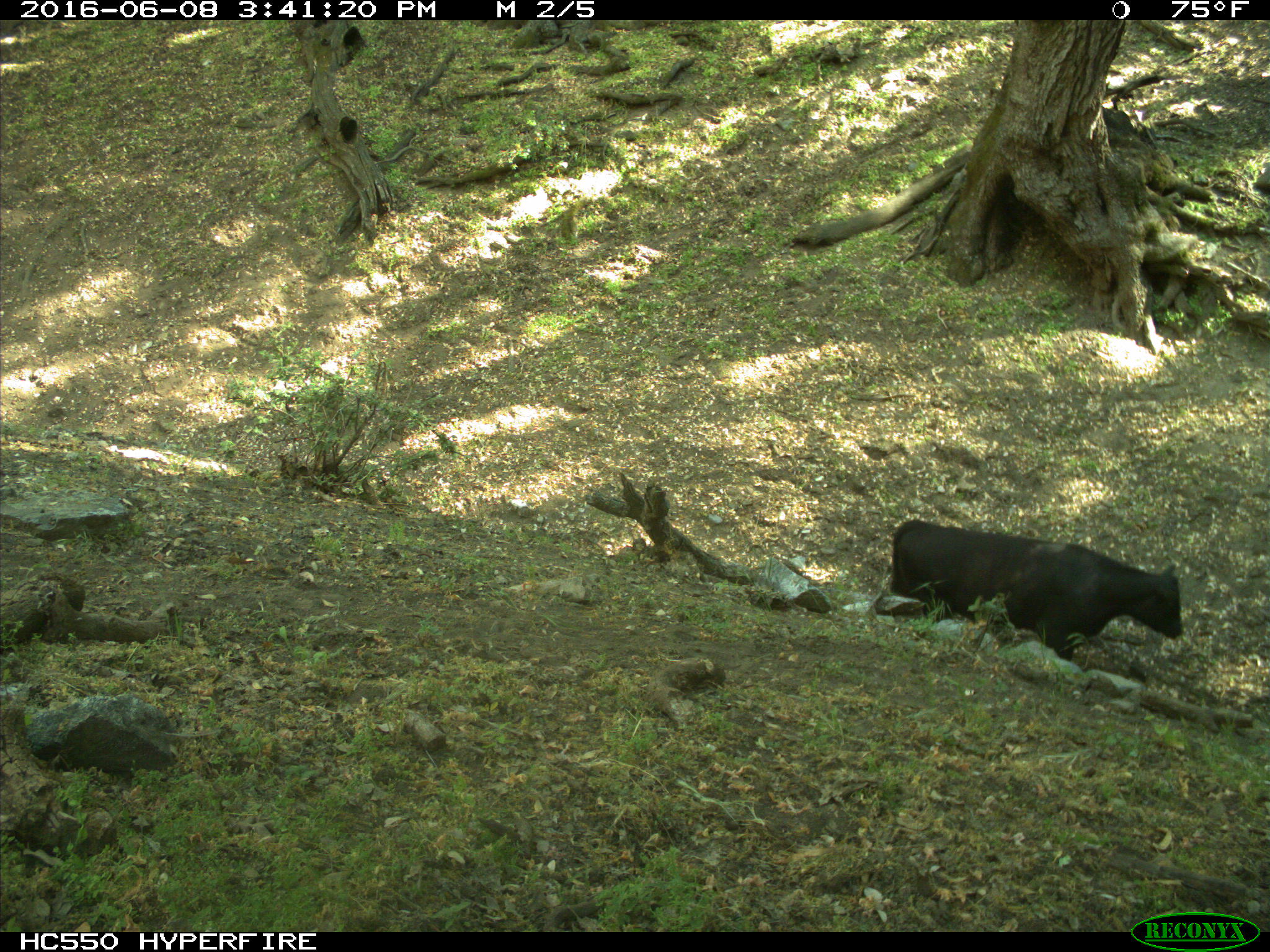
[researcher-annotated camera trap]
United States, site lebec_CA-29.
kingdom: Animalia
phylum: Chordata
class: Mammalia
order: Artiodactyla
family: Bovidae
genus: Bos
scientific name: Bos taurus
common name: domestic cow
Bos taurus (domestic cow).